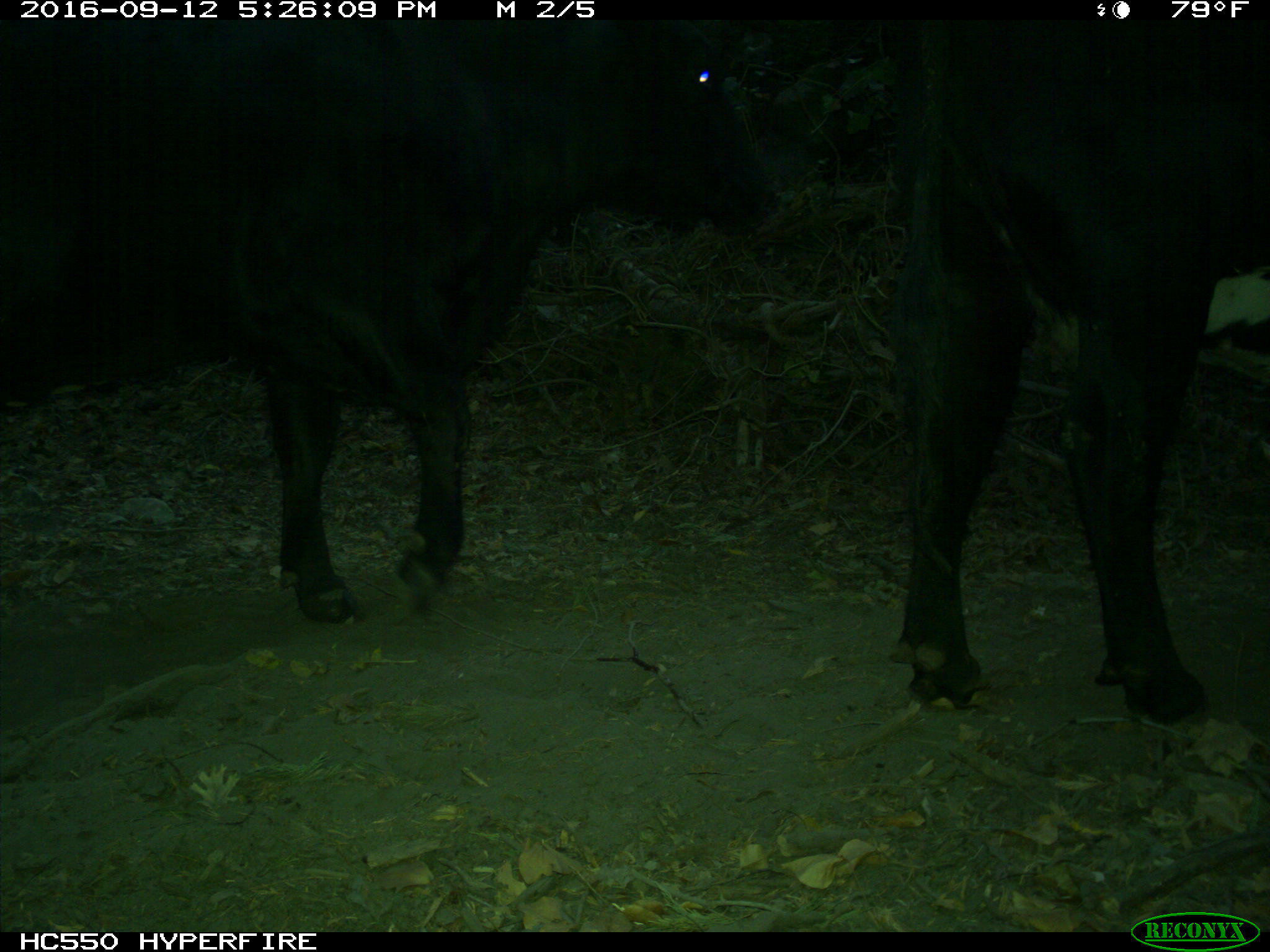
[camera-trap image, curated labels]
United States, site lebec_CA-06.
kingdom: Animalia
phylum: Chordata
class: Mammalia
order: Artiodactyla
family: Bovidae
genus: Bos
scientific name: Bos taurus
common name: domestic cow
Bos taurus (domestic cow).